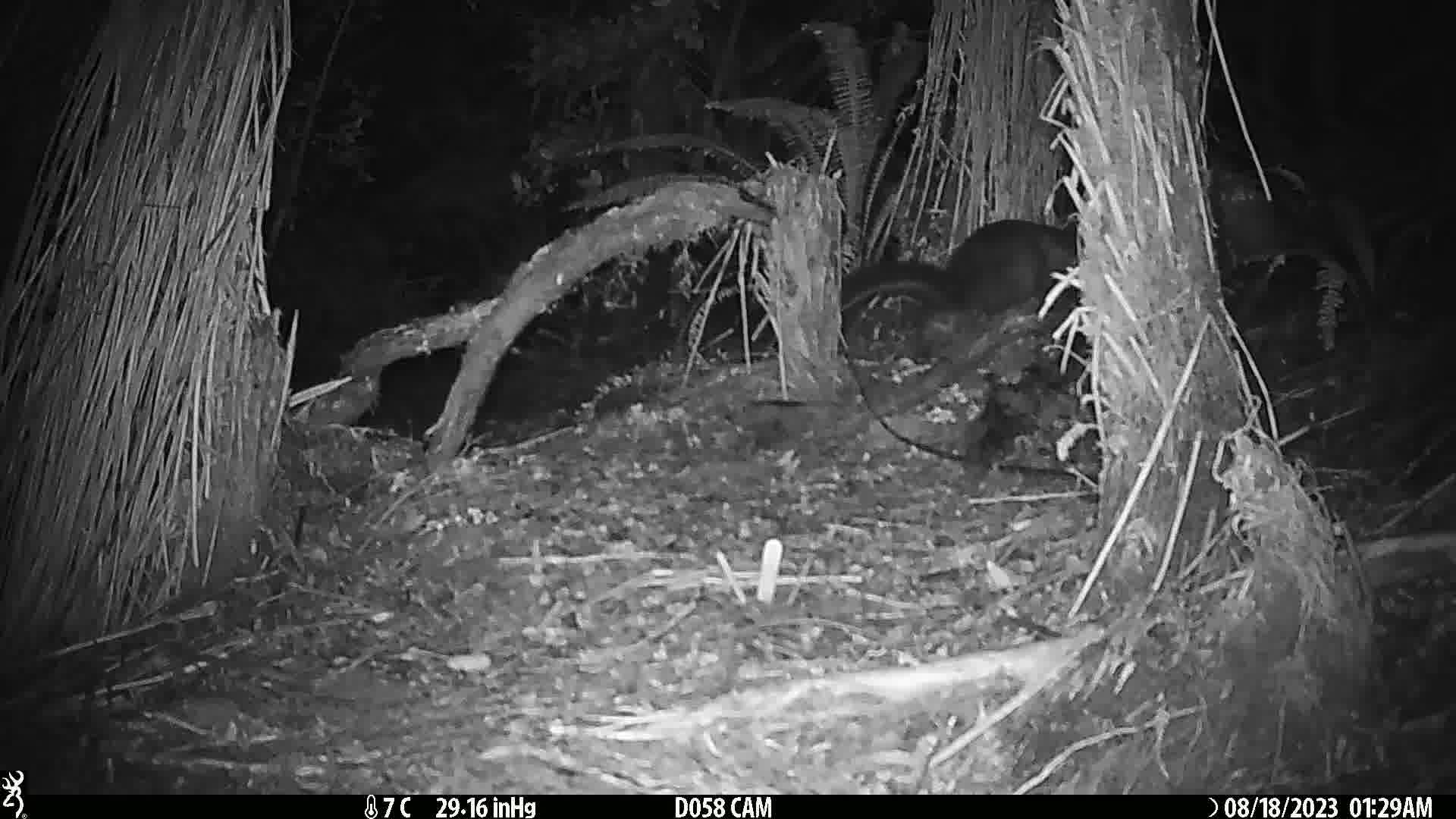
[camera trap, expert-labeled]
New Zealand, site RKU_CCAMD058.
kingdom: Animalia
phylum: Chordata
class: Mammalia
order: Diprotodontia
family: Phalangeridae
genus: Trichosurus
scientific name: Trichosurus vulpecula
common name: common brushtail possum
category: possum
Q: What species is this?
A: Possum (common brushtail possum) (Trichosurus vulpecula).